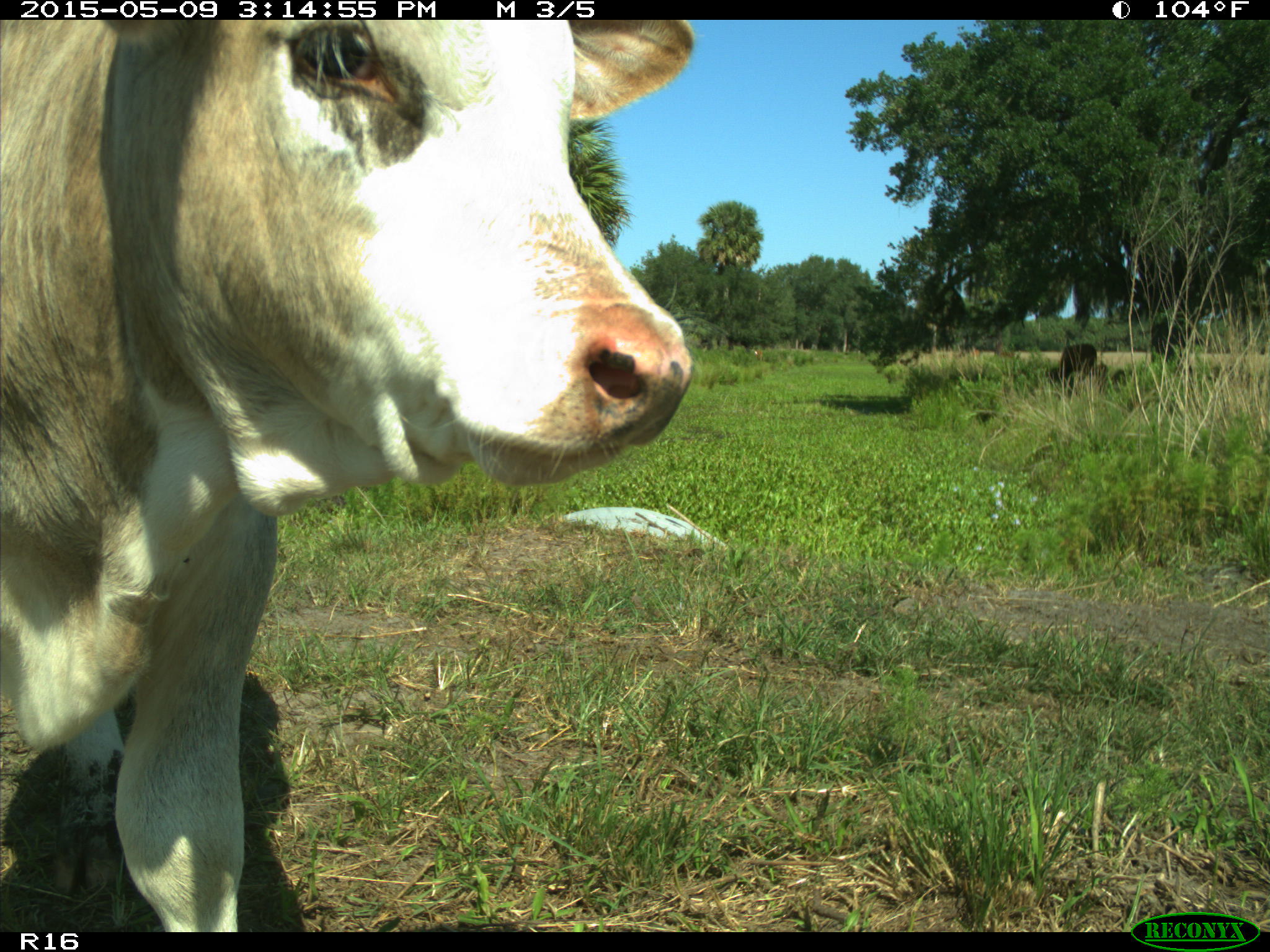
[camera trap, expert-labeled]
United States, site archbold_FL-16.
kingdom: Animalia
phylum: Chordata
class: Mammalia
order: Artiodactyla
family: Bovidae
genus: Bos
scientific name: Bos taurus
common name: domestic cow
Bos taurus (domestic cow).